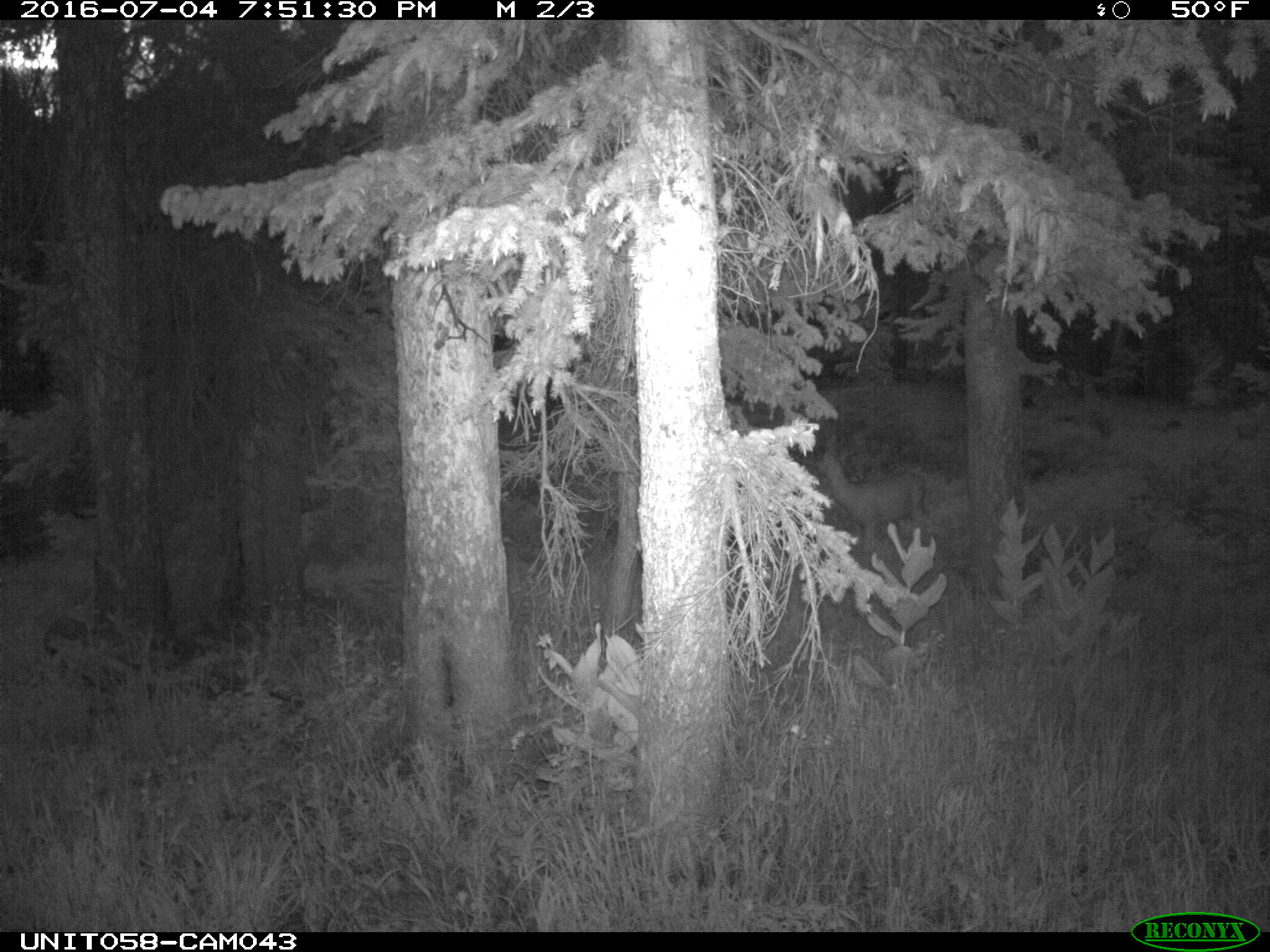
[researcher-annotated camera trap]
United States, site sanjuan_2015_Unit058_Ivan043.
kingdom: Animalia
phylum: Chordata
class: Mammalia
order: Artiodactyla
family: Cervidae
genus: Odocoileus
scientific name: Odocoileus hemionus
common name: mule deer